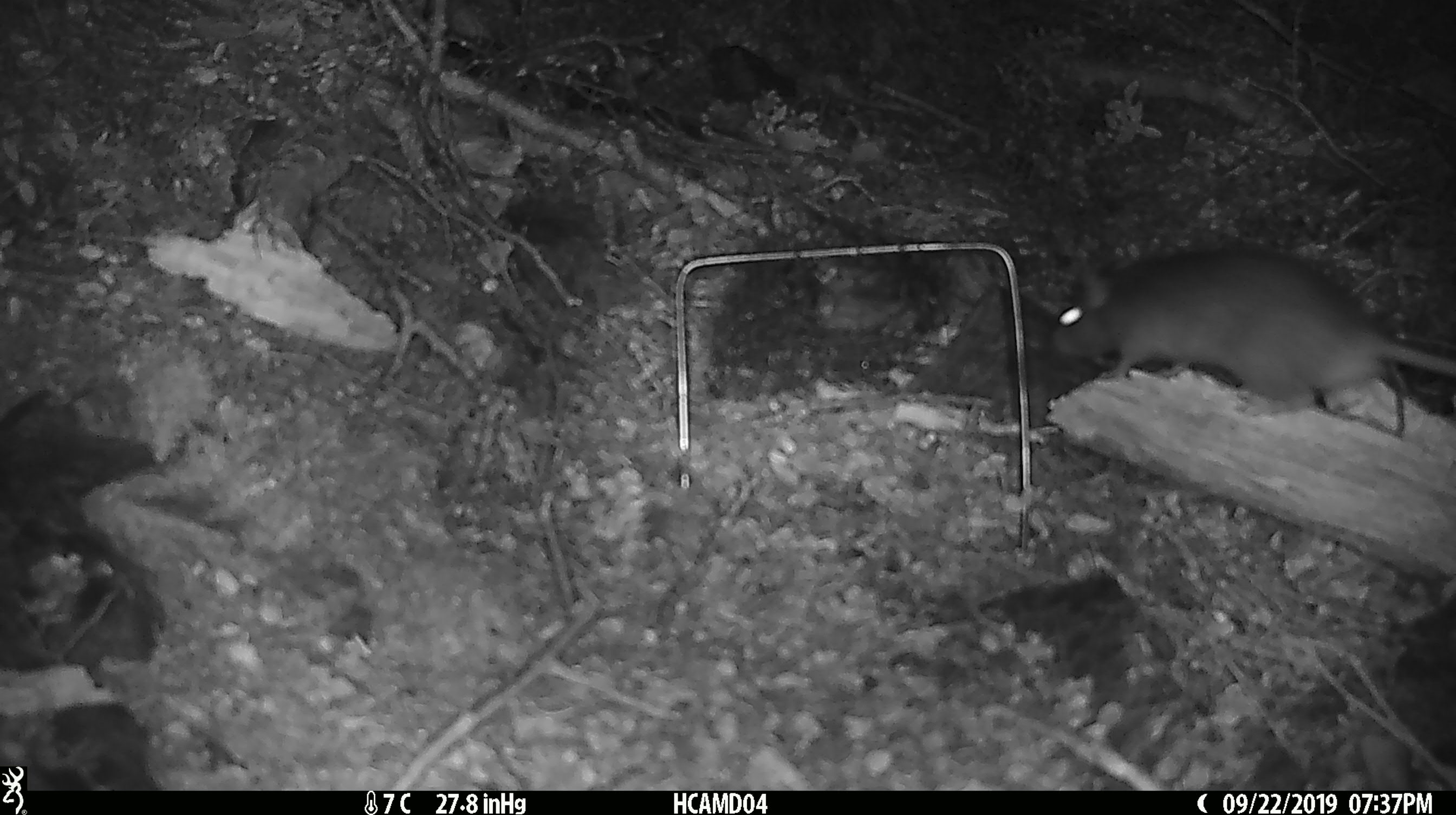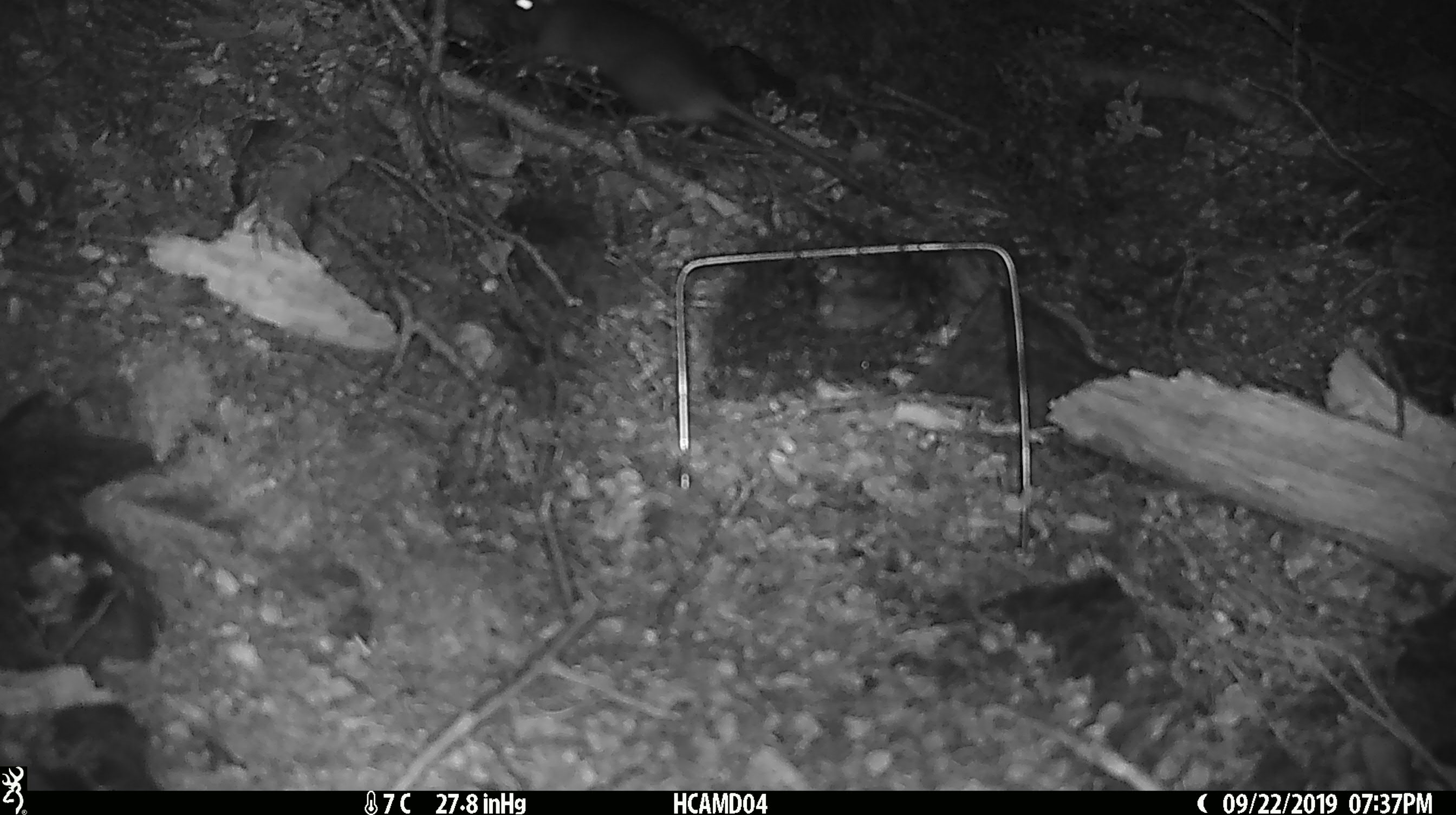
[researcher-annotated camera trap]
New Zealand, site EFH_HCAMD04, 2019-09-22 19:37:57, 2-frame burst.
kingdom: Animalia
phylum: Chordata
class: Mammalia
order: Rodentia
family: Muridae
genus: Rattus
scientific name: Rattus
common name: rat